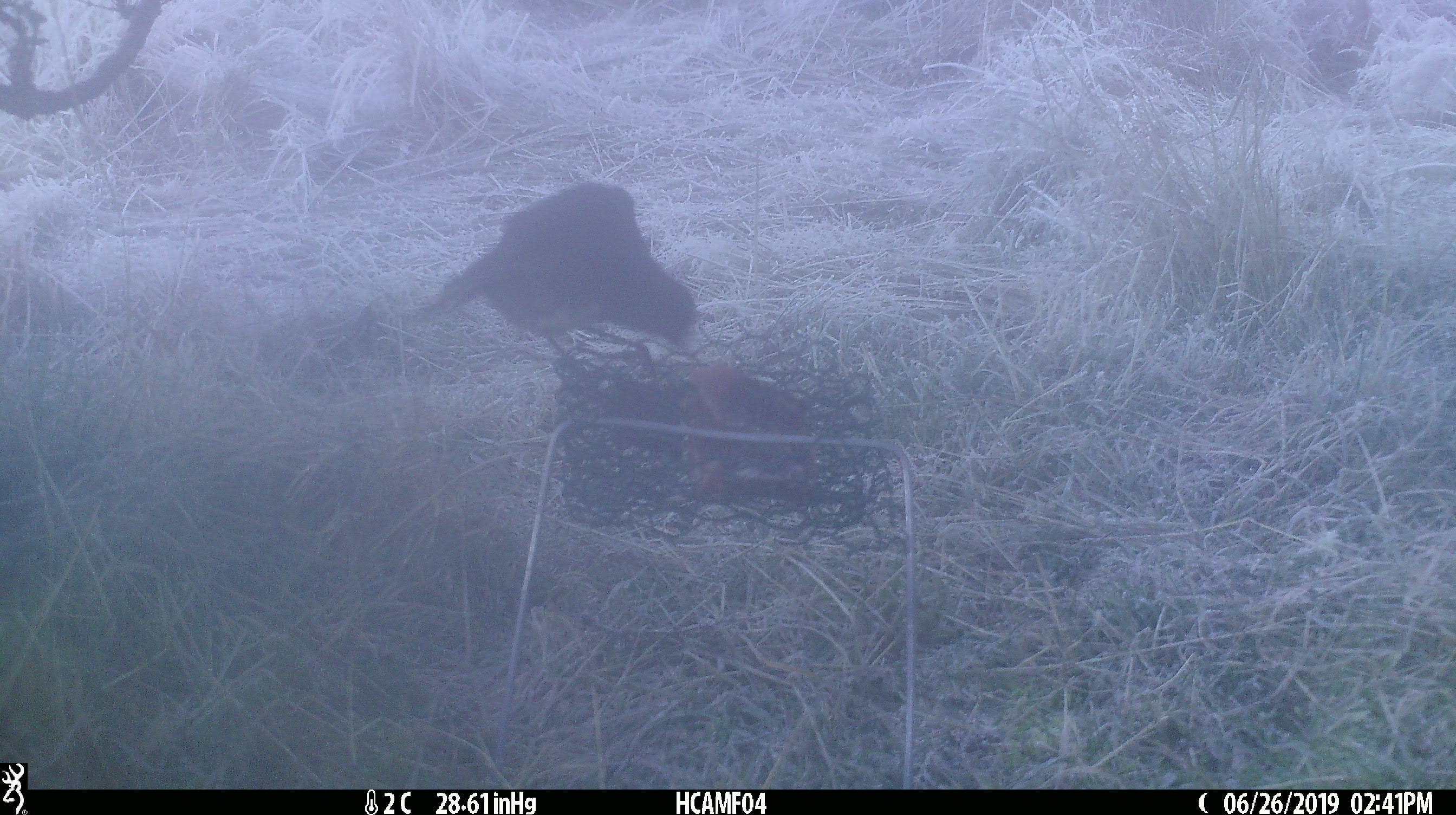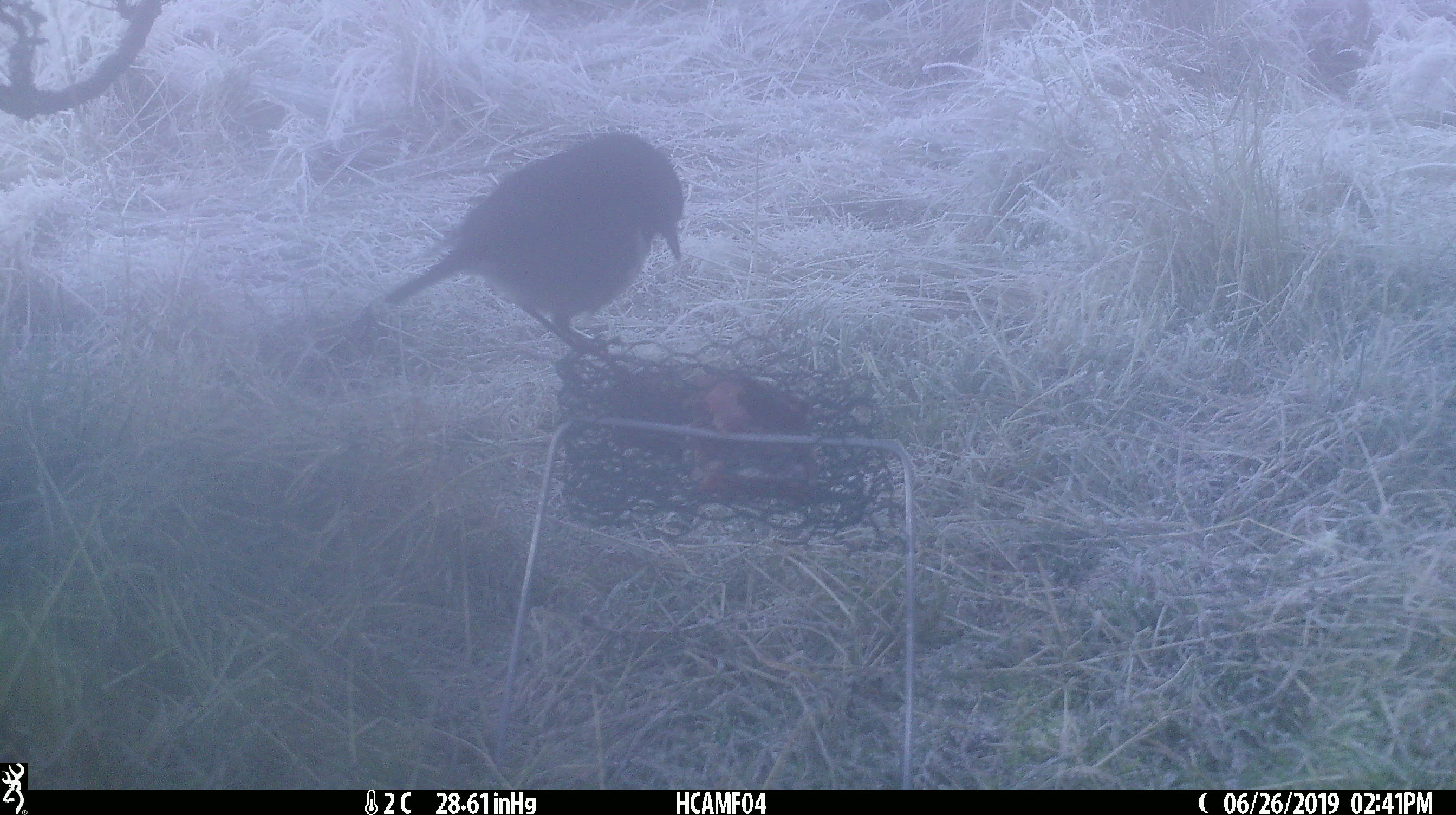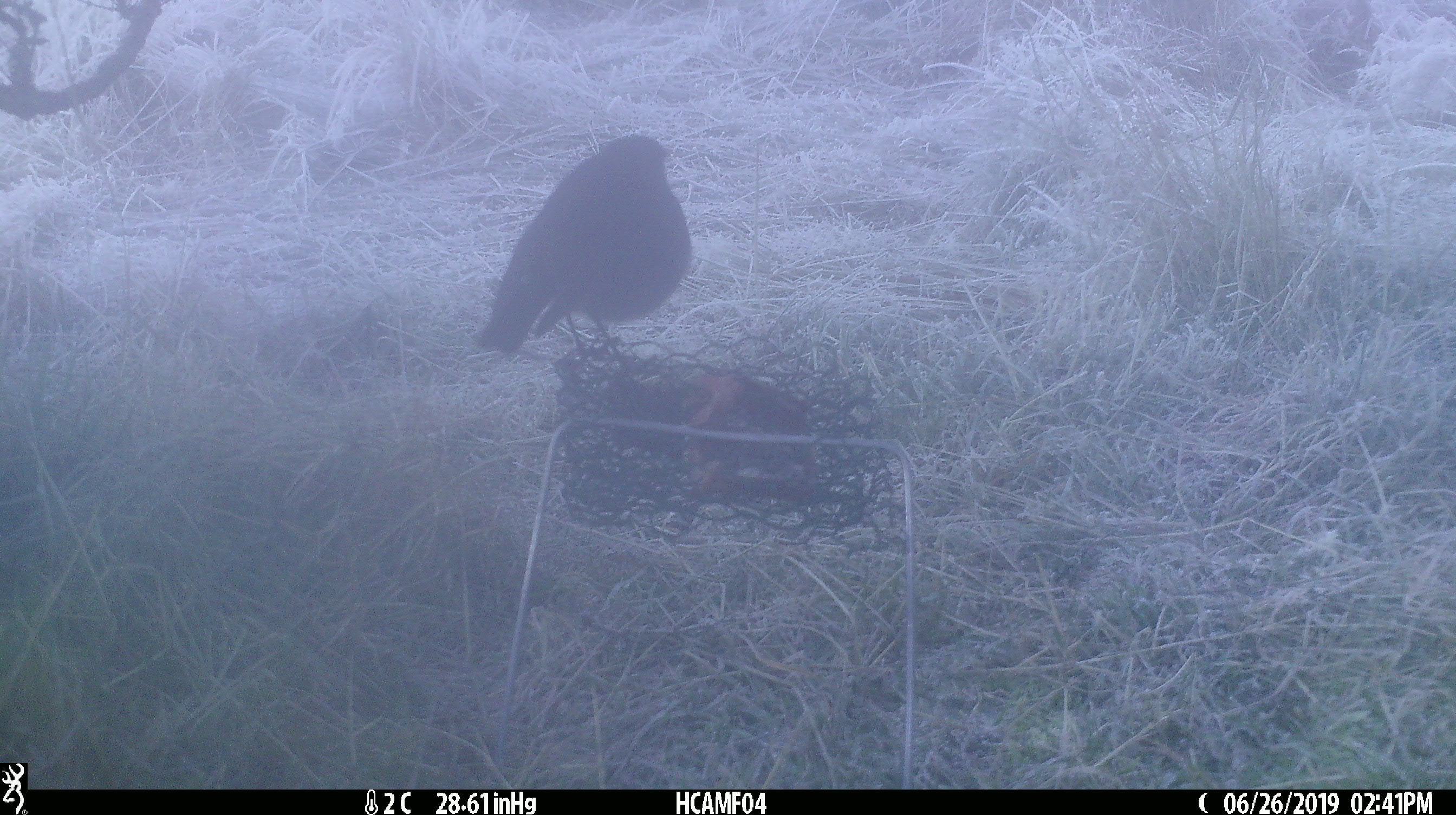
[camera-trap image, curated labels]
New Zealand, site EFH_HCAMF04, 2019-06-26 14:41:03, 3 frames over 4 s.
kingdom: Animalia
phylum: Chordata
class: Aves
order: Passeriformes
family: Petroicidae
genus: Petroica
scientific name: Petroica australis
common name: new zealand robin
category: robin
Robin (new zealand robin) (Petroica australis).